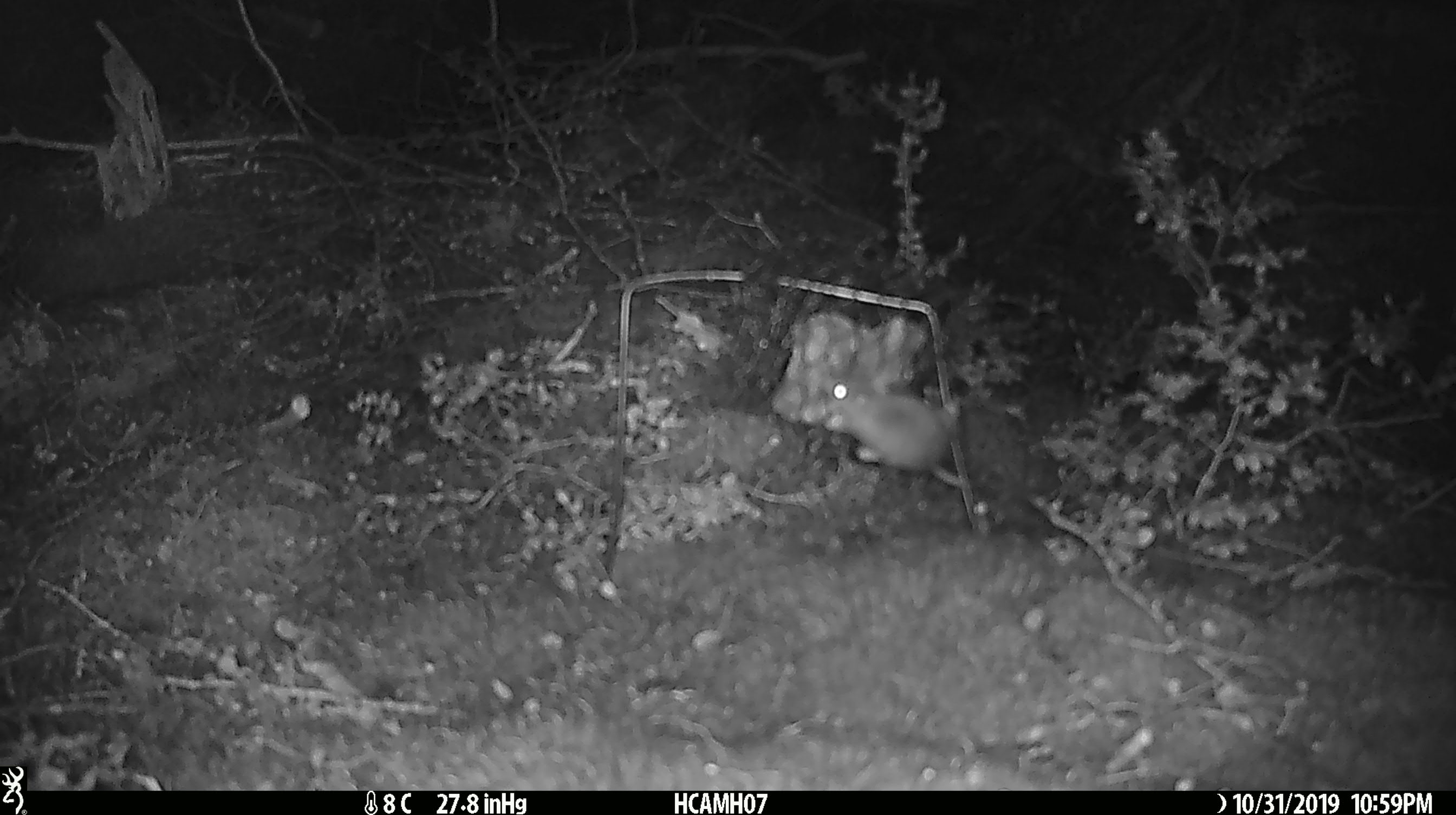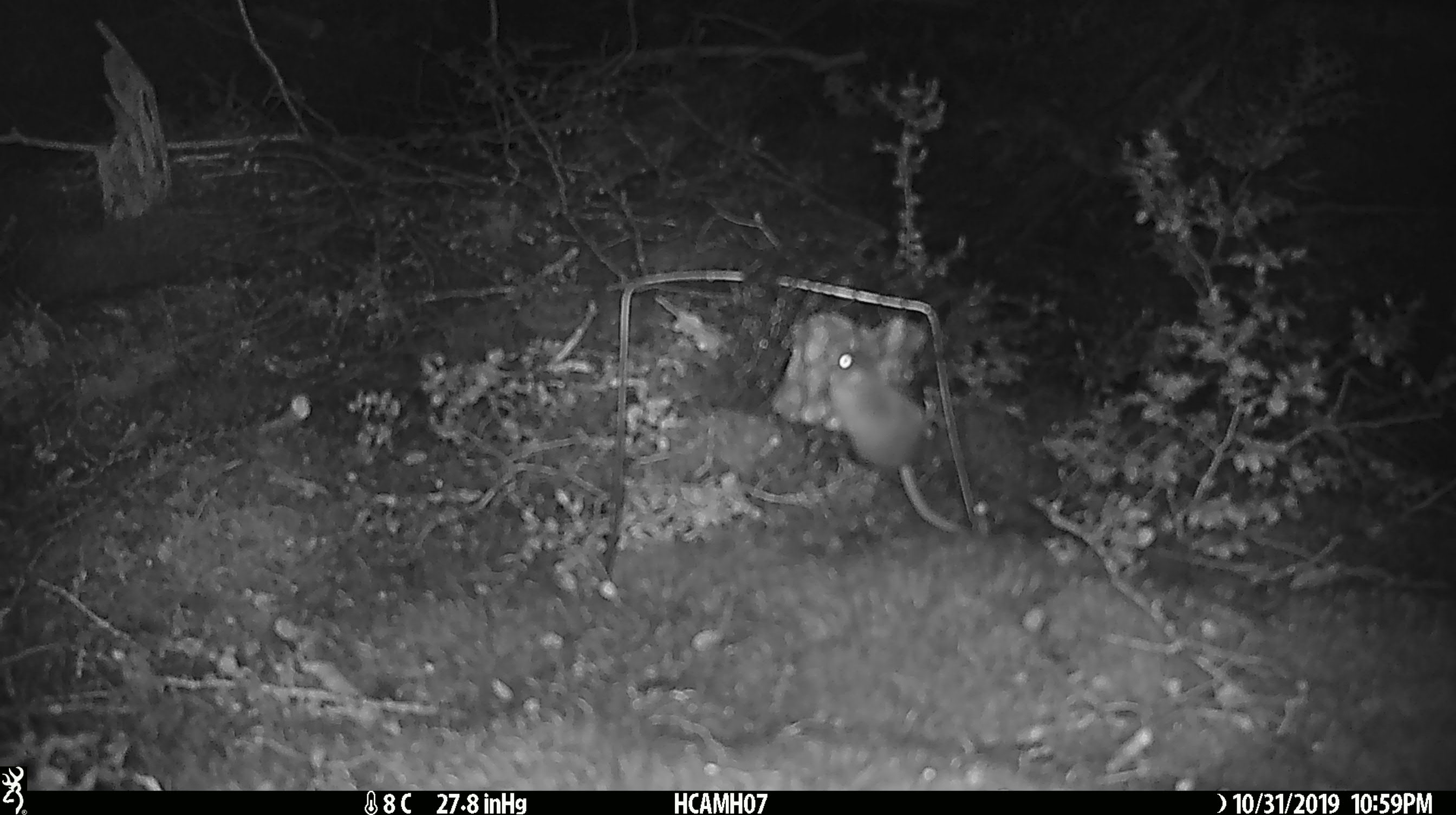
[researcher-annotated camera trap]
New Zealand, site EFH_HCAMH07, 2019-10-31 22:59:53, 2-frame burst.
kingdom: Animalia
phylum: Chordata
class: Mammalia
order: Rodentia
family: Muridae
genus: Mus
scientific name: Mus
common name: mouse